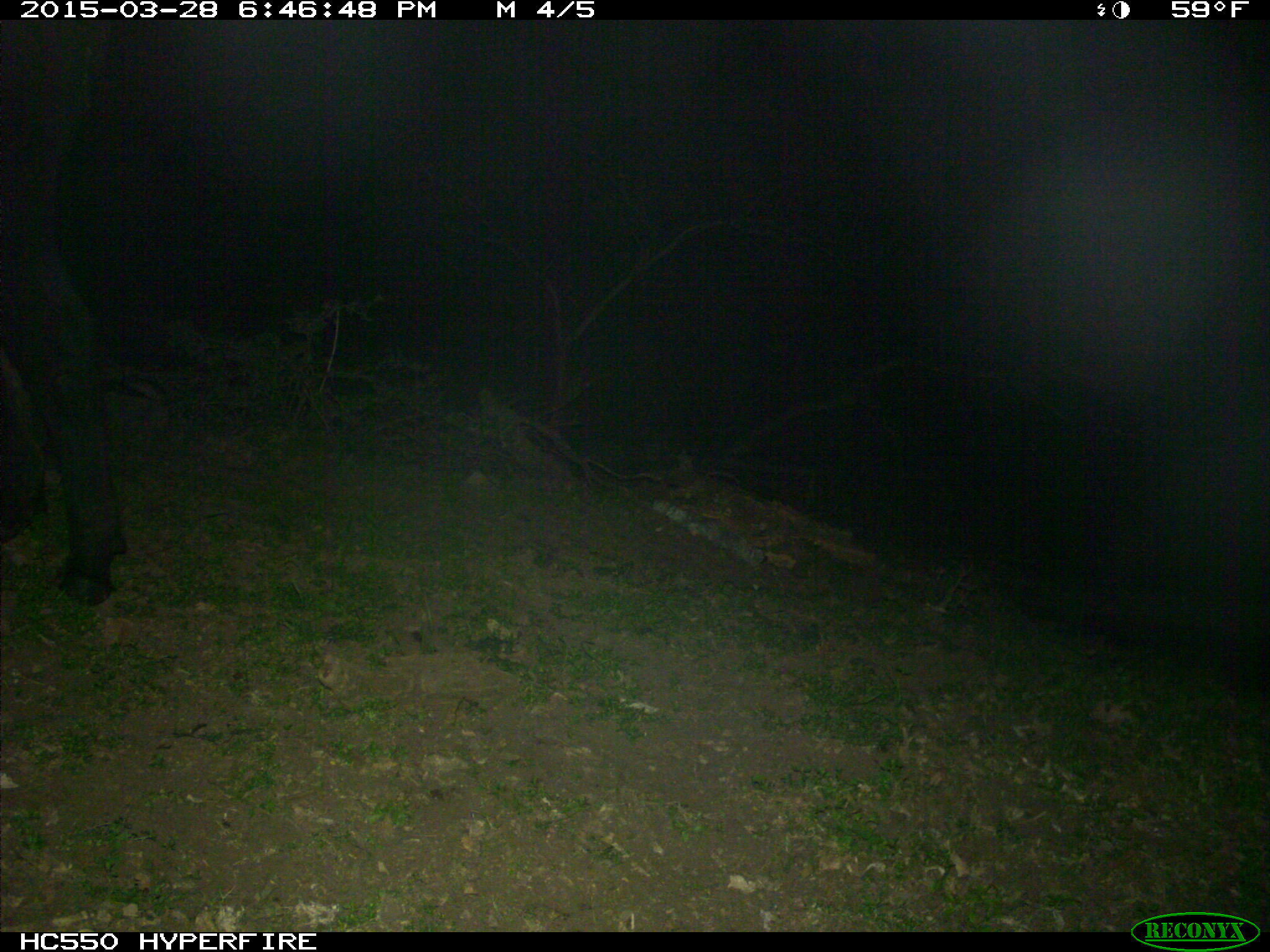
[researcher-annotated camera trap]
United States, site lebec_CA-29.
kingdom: Animalia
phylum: Chordata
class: Mammalia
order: Artiodactyla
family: Bovidae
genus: Bos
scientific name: Bos taurus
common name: domestic cow